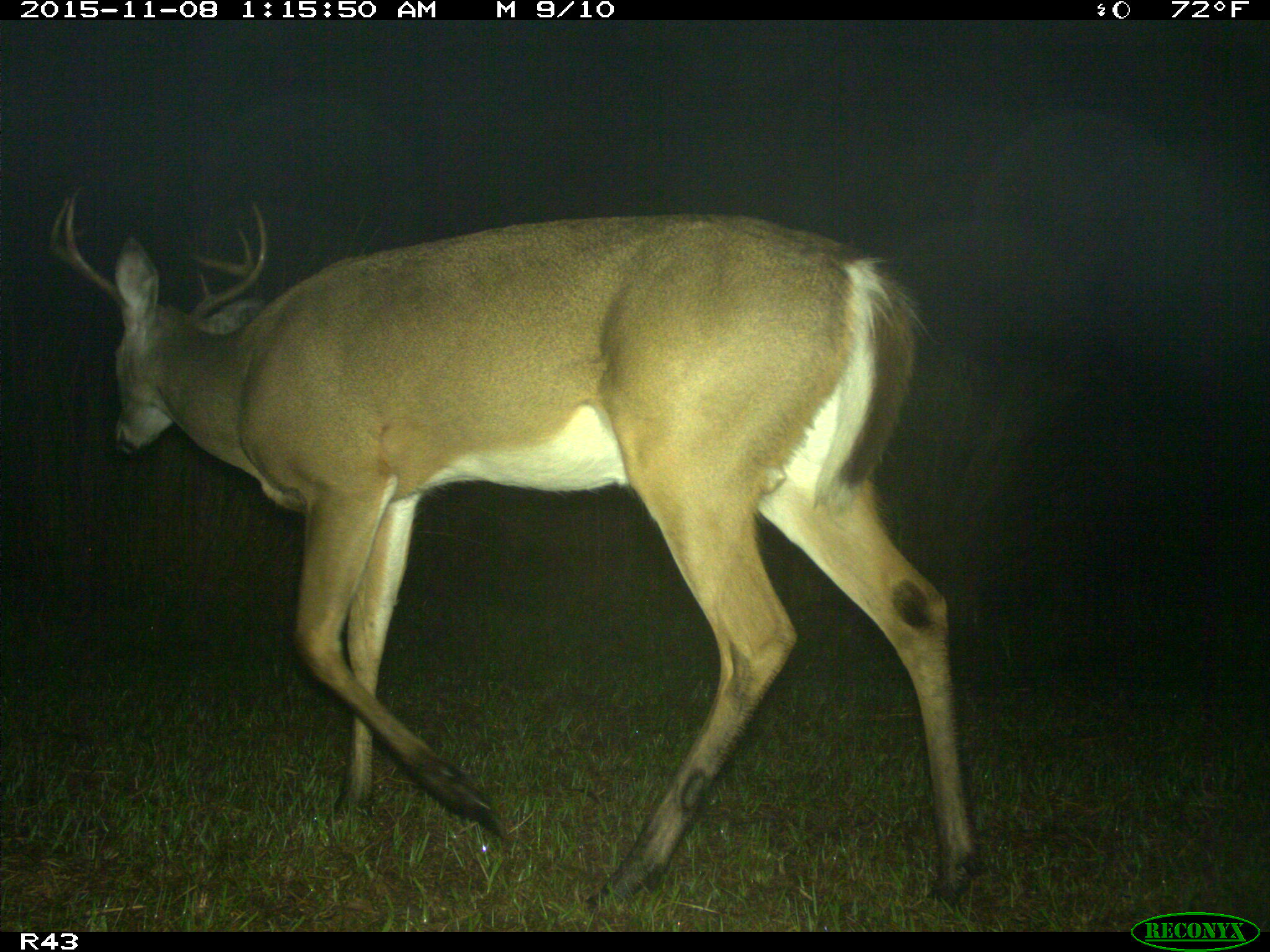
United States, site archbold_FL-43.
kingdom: Animalia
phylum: Chordata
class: Mammalia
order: Artiodactyla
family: Cervidae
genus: Odocoileus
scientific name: Odocoileus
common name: deer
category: unidentified deer